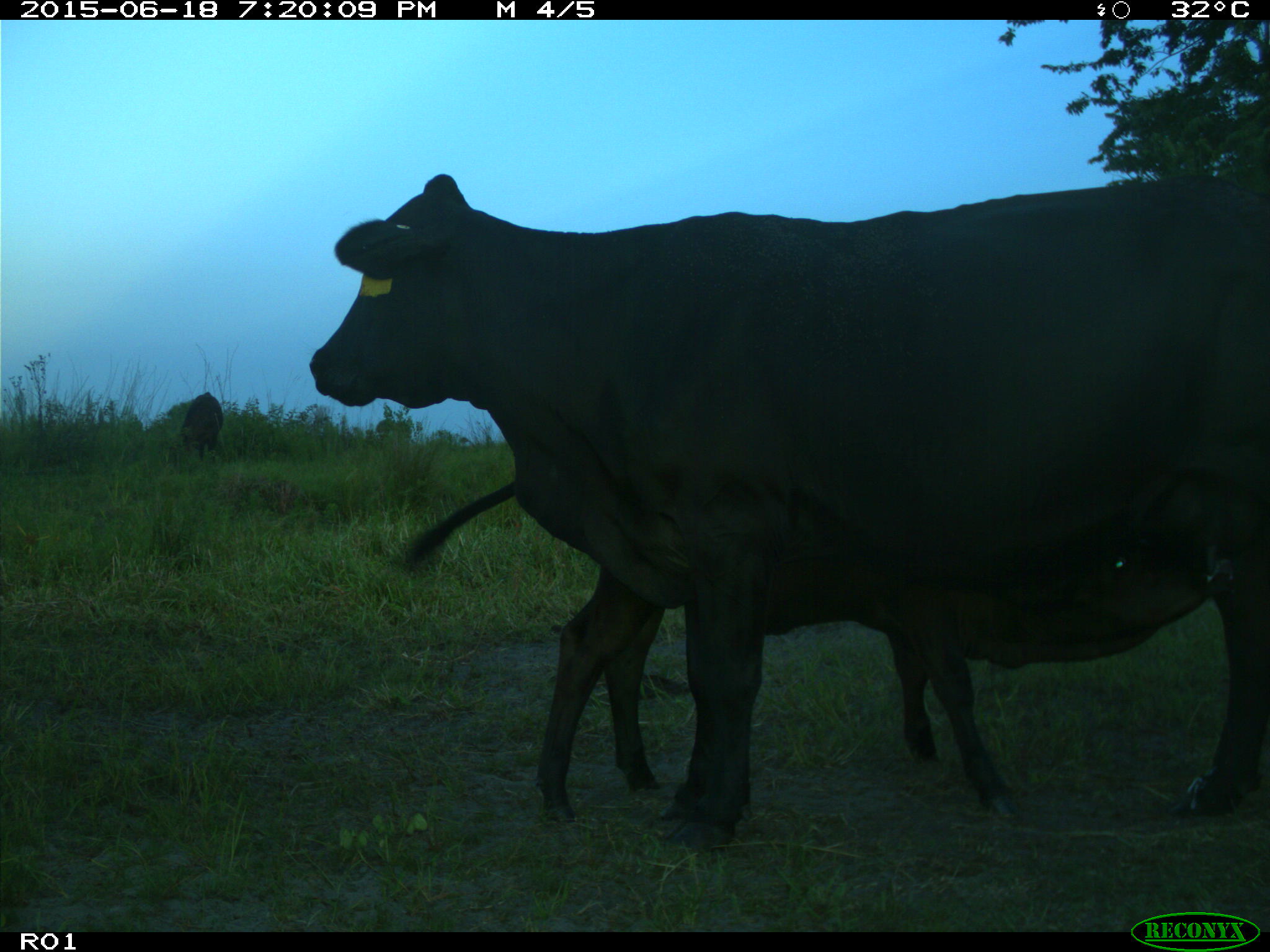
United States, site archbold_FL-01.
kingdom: Animalia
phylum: Chordata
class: Mammalia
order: Artiodactyla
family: Bovidae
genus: Bos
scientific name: Bos taurus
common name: domestic cow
Bos taurus (domestic cow).